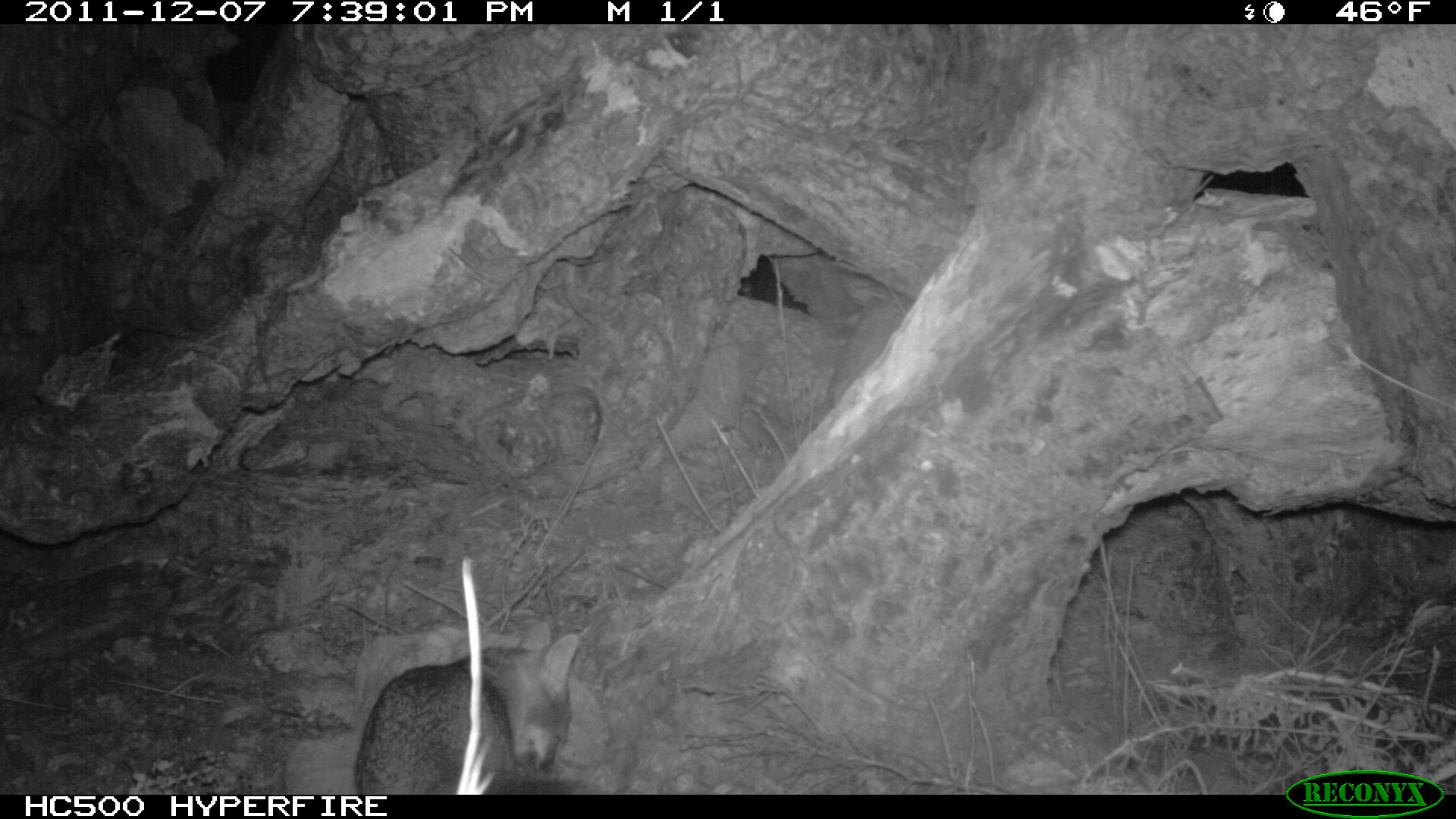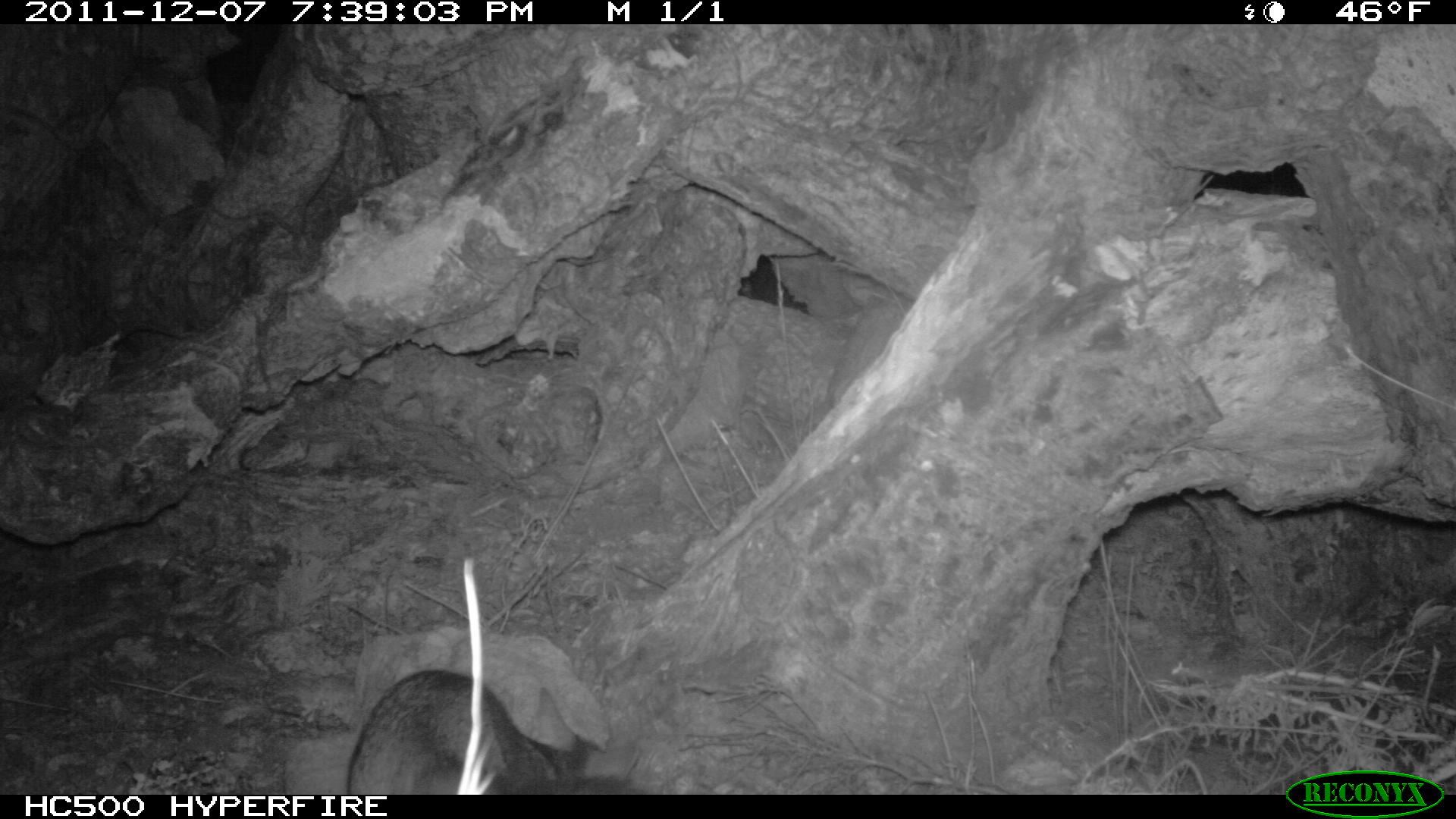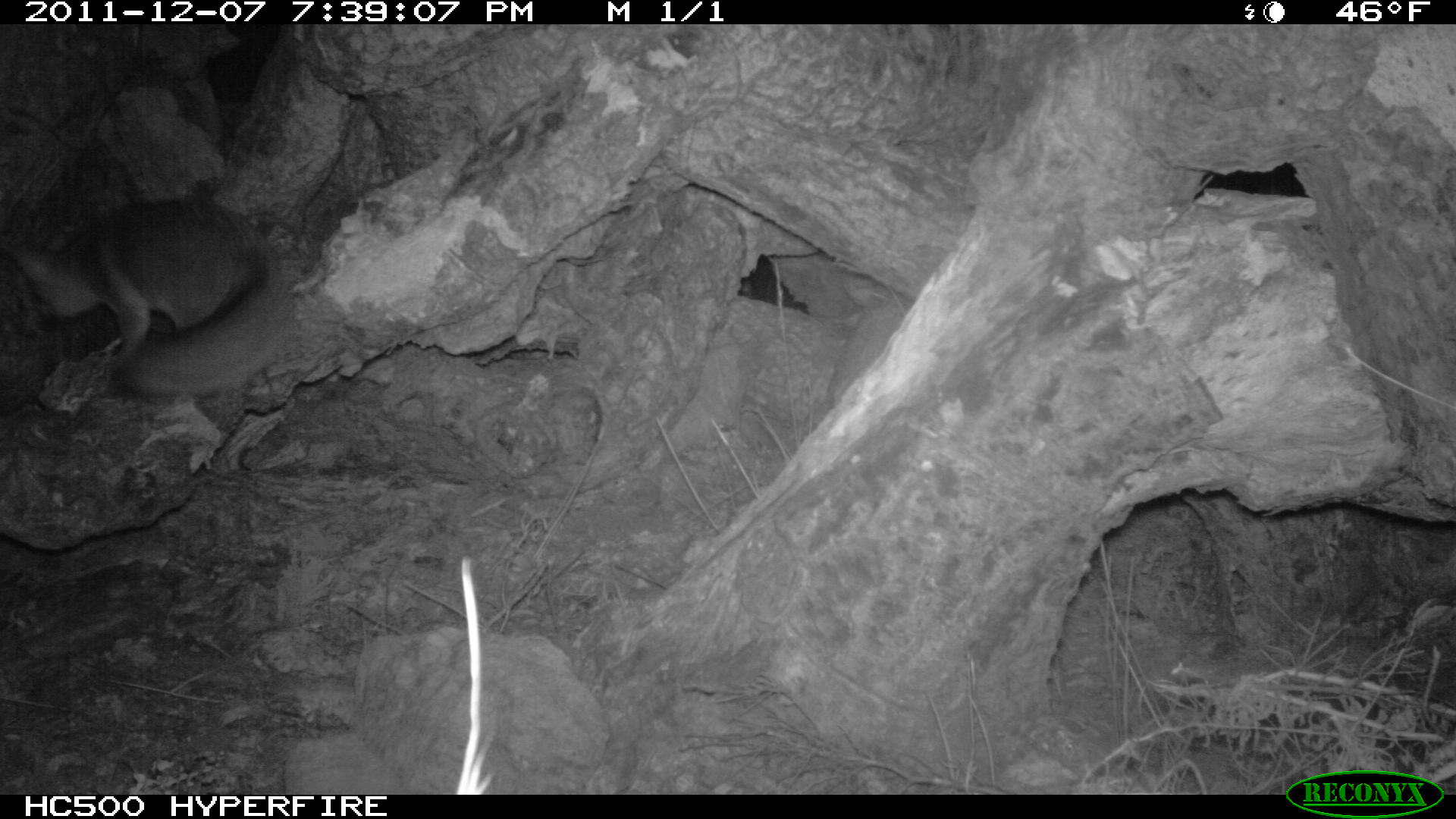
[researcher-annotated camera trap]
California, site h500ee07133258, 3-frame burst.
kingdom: Animalia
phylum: Chordata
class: Mammalia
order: Carnivora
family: Canidae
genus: Urocyon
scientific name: Urocyon littoralis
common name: island fox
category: fox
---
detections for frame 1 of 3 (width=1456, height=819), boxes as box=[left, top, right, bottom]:
fox: box=[353, 620, 579, 795]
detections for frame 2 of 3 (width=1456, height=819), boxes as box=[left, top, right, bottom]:
fox: box=[347, 669, 645, 794]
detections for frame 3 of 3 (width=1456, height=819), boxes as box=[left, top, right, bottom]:
fox: box=[0, 200, 294, 397]